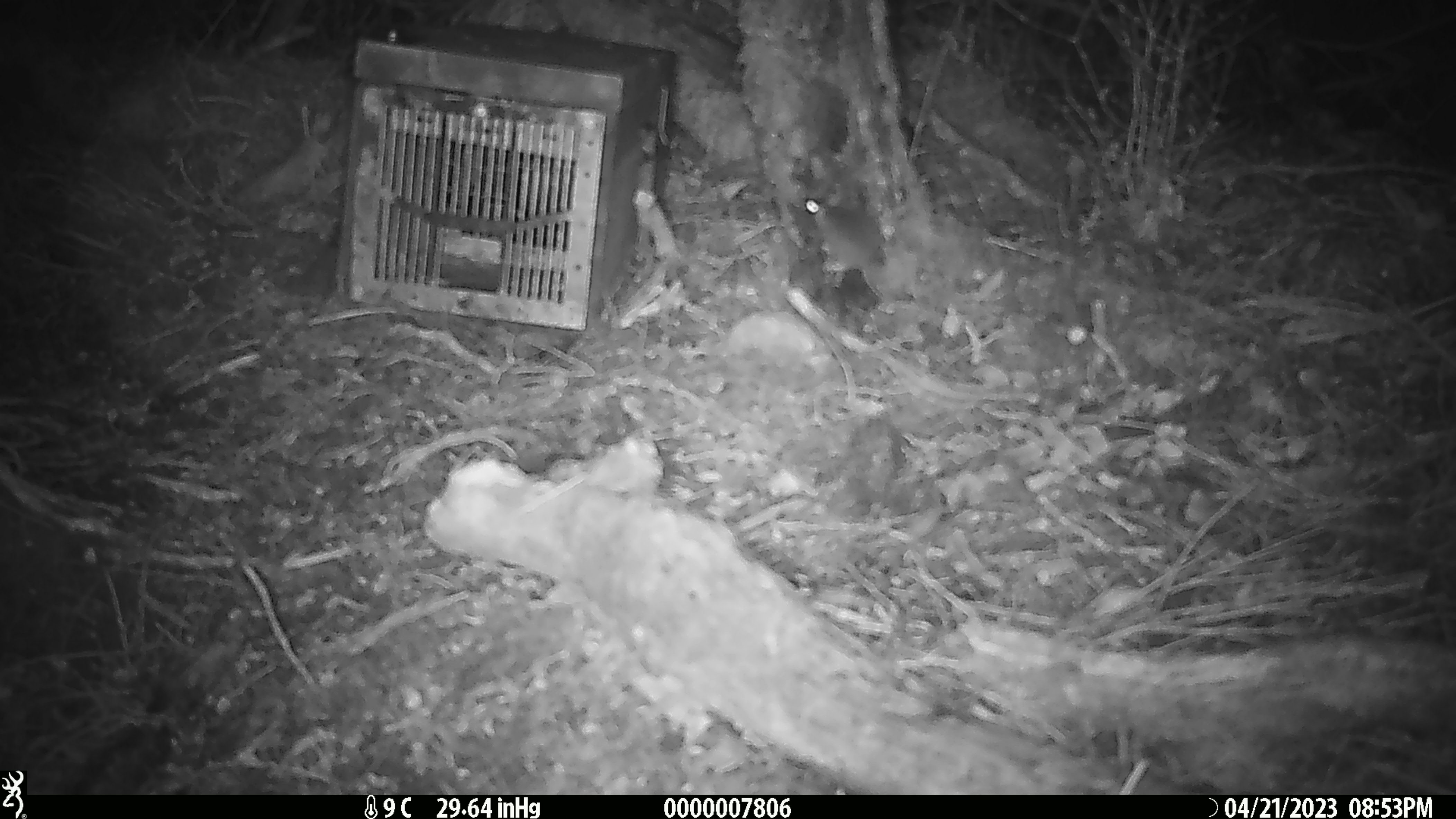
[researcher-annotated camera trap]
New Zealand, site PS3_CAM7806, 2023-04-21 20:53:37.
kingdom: Animalia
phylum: Chordata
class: Mammalia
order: Rodentia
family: Muridae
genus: Mus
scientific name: Mus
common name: mouse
Mouse (Mus).